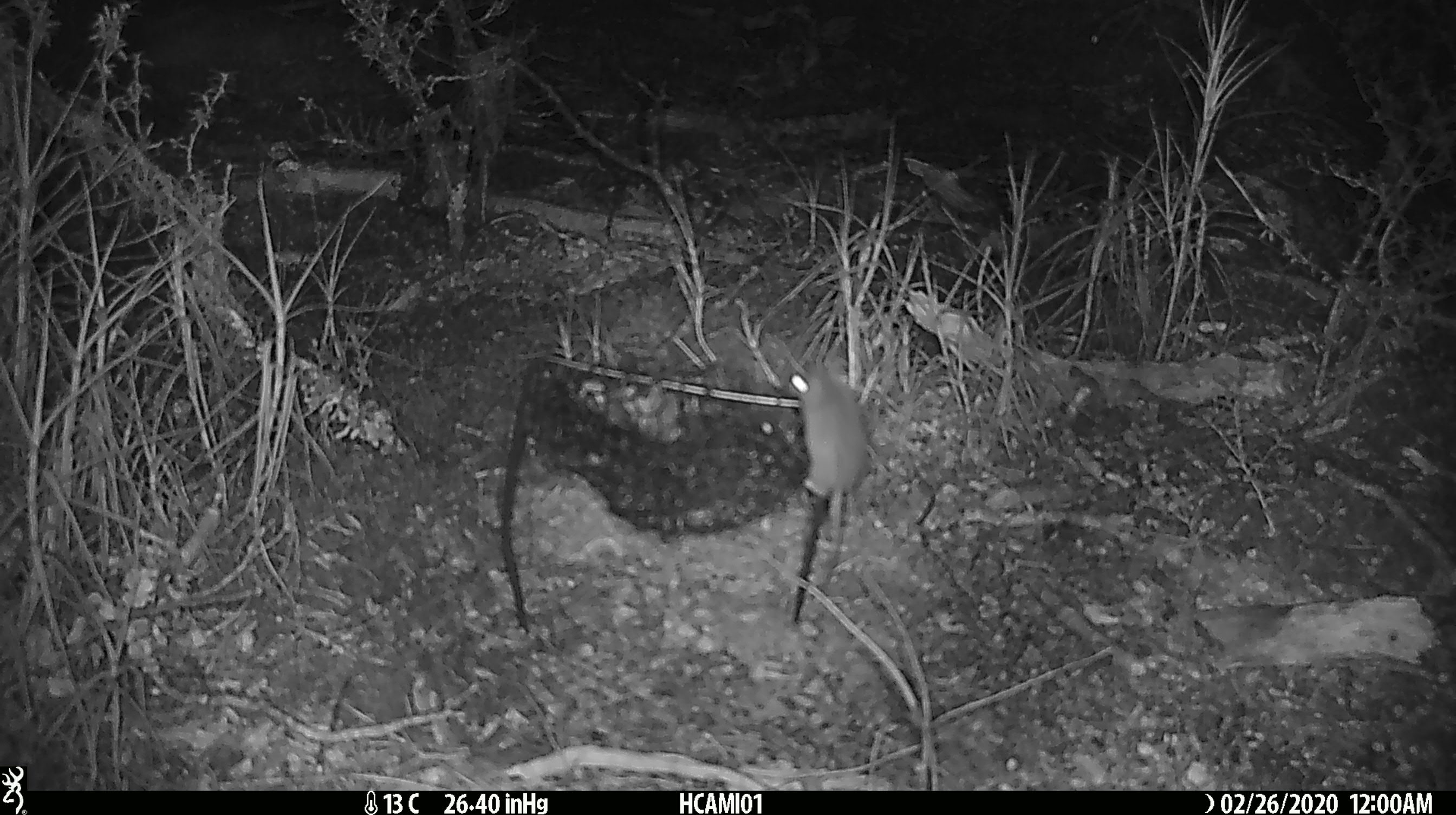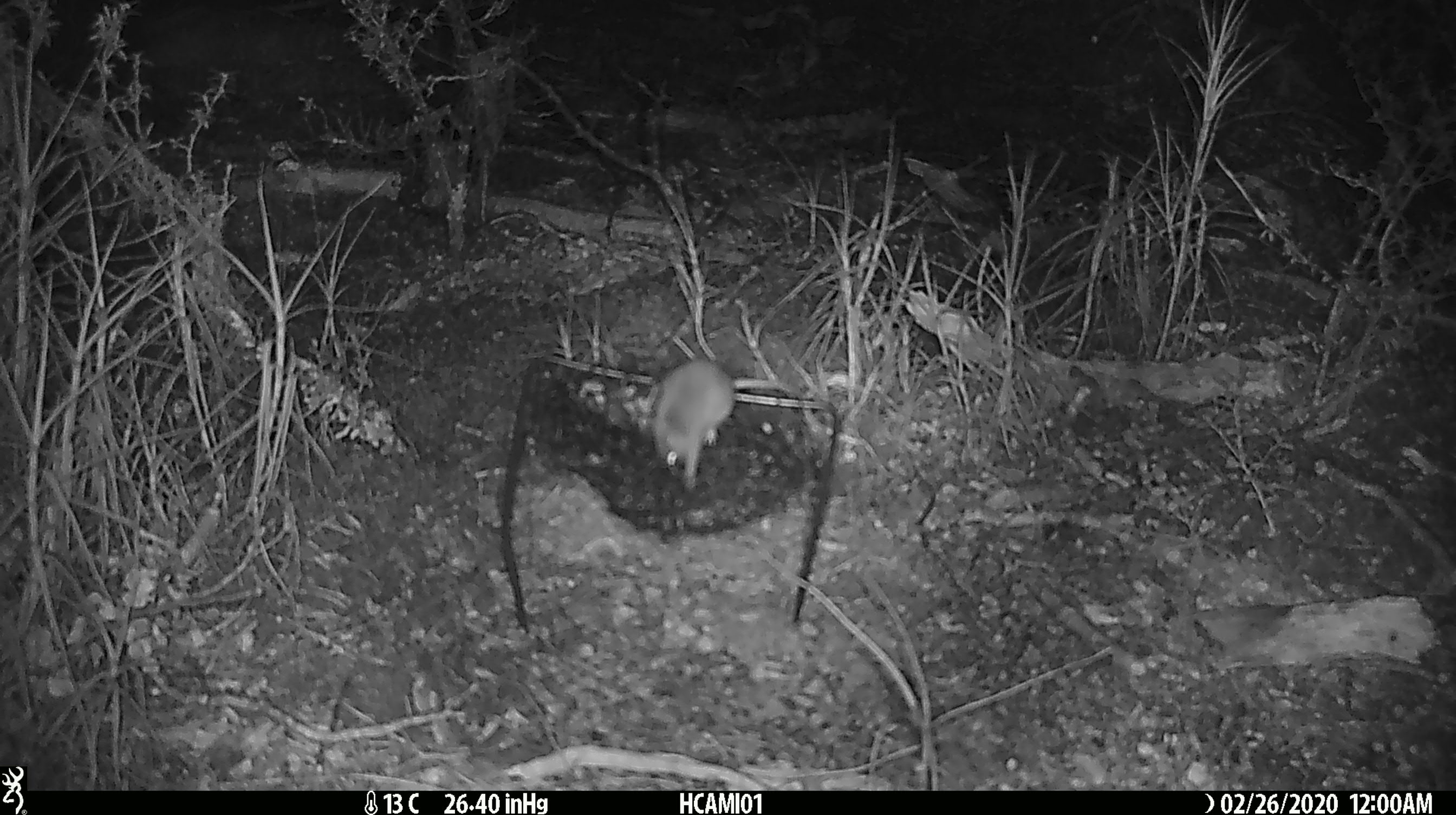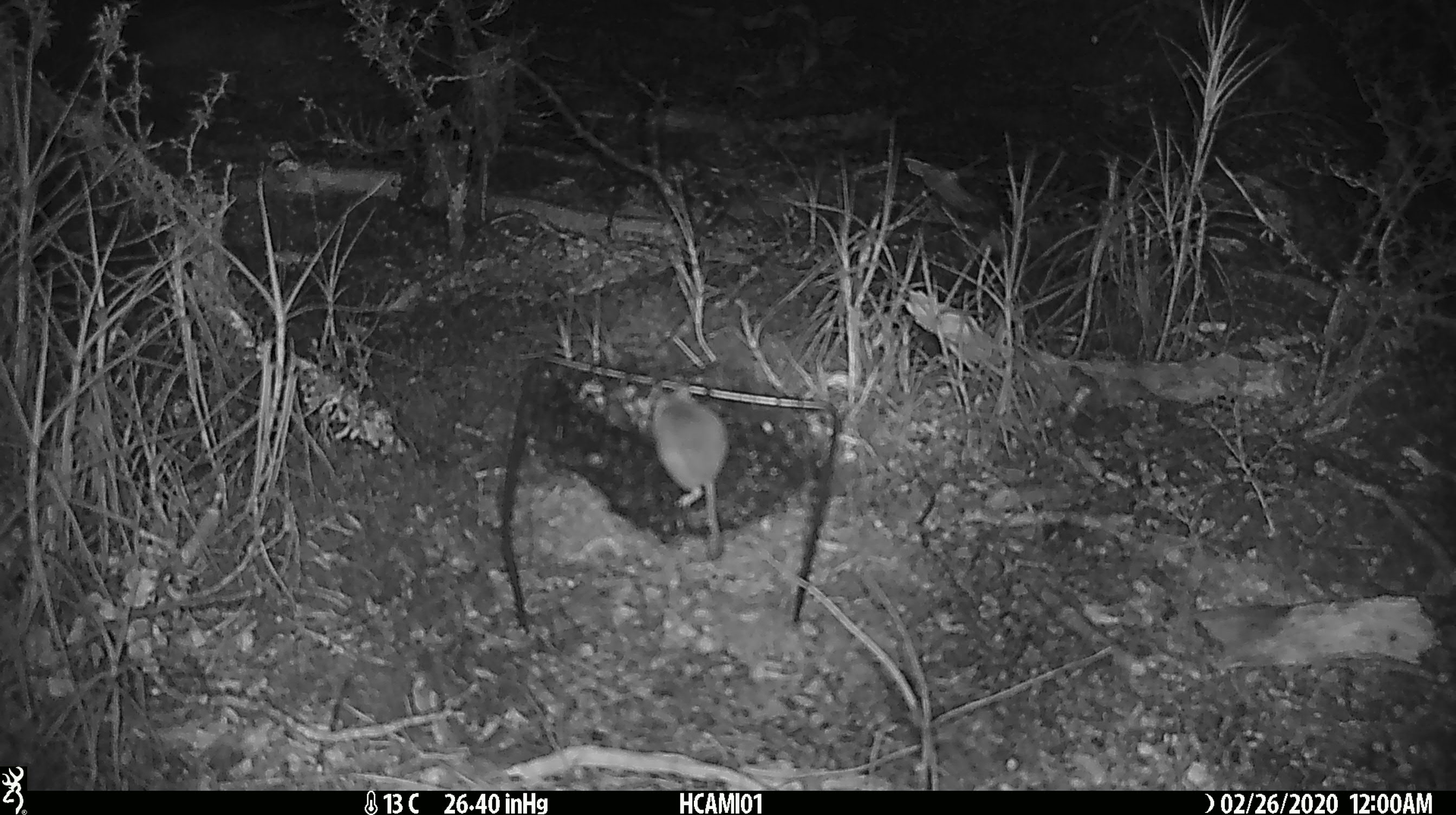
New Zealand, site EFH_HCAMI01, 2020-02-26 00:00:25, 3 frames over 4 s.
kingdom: Animalia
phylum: Chordata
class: Mammalia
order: Rodentia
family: Muridae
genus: Mus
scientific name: Mus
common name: mouse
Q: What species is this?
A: Mouse (Mus).